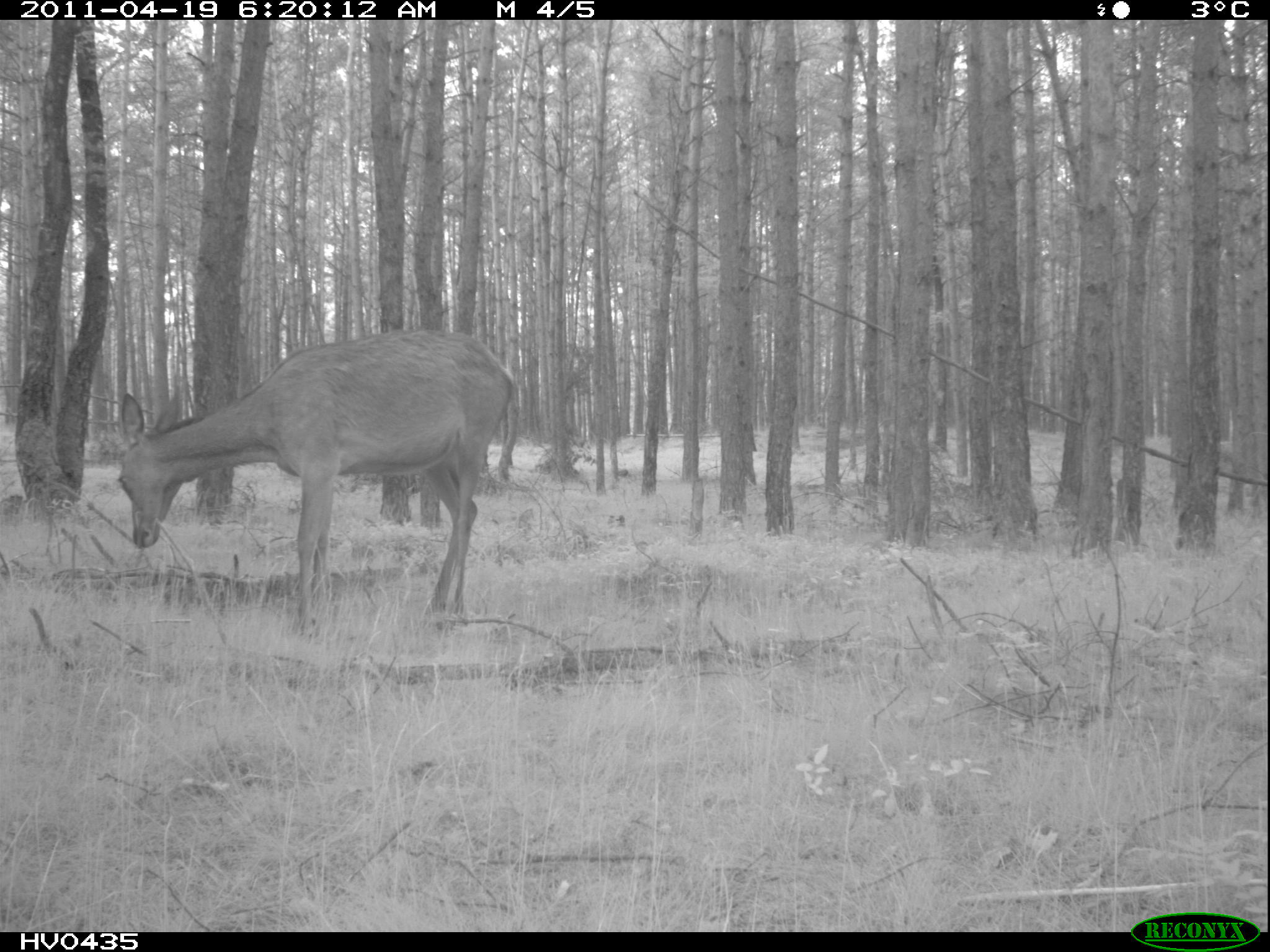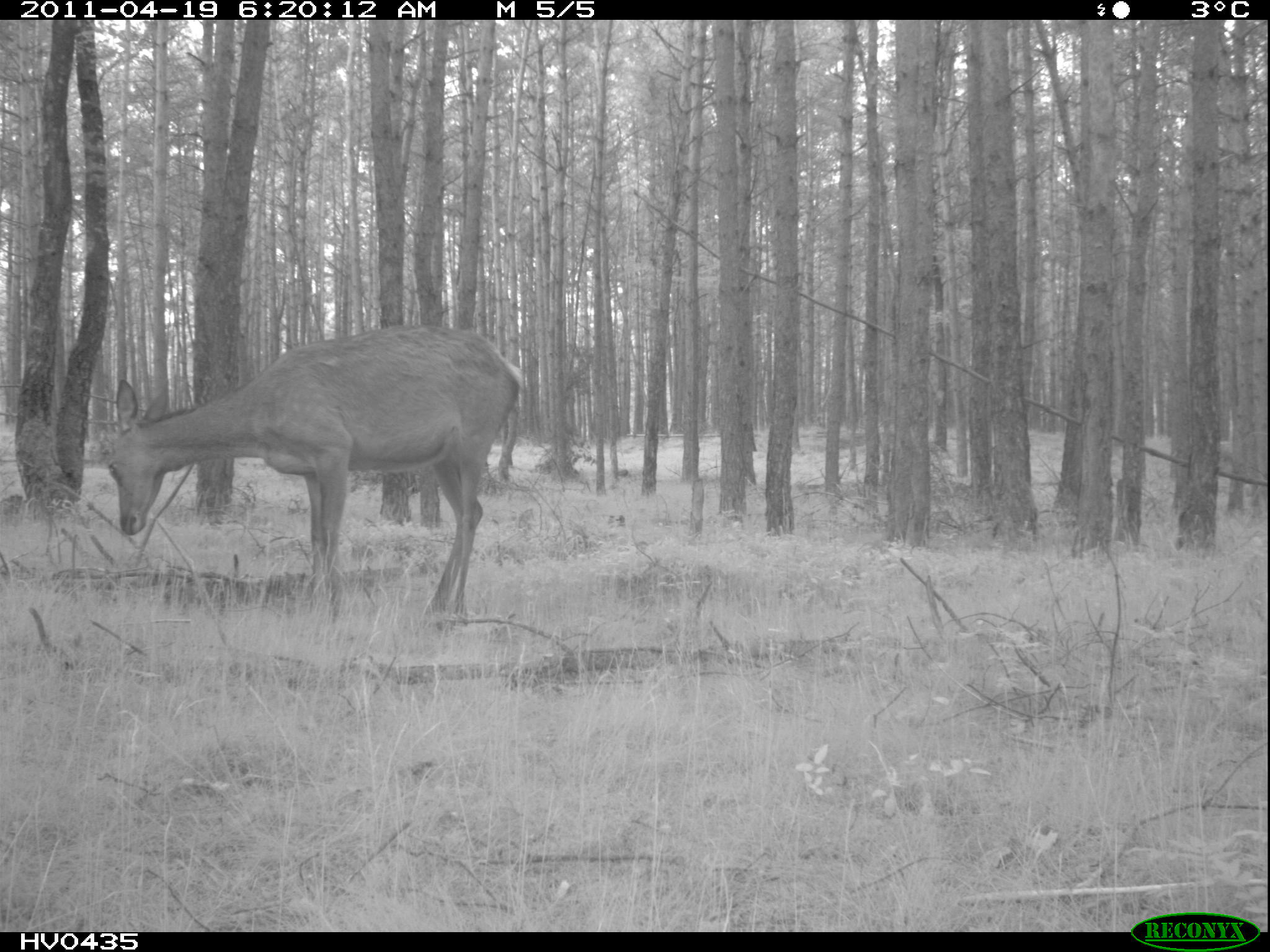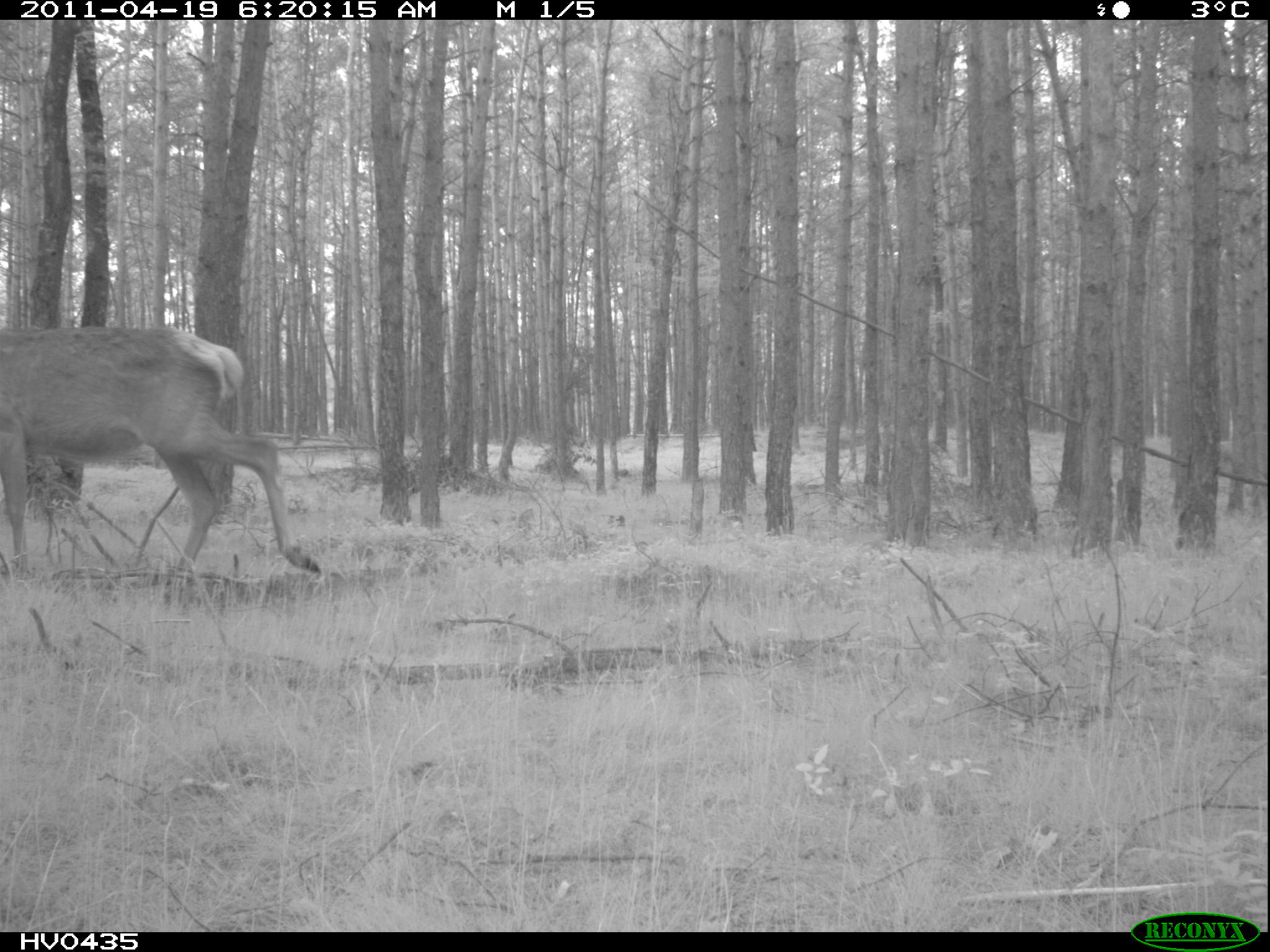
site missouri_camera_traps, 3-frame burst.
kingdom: Animalia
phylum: Chordata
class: Mammalia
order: Artiodactyla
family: Cervidae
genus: Cervus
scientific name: Cervus elaphus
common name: red deer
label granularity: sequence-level